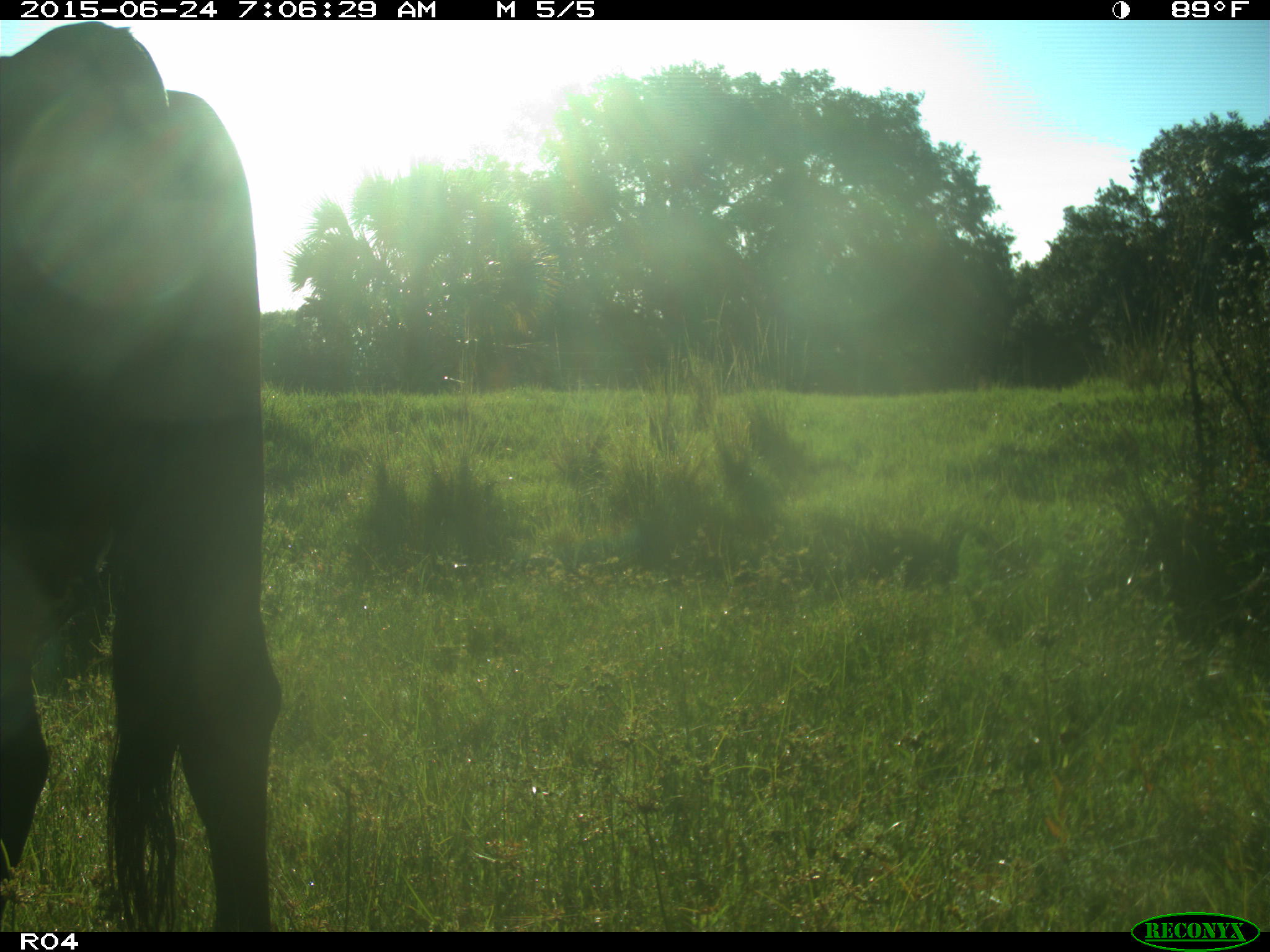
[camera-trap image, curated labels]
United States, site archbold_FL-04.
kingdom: Animalia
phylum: Chordata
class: Mammalia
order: Artiodactyla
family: Bovidae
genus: Bos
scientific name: Bos taurus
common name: domestic cow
Bos taurus (domestic cow).